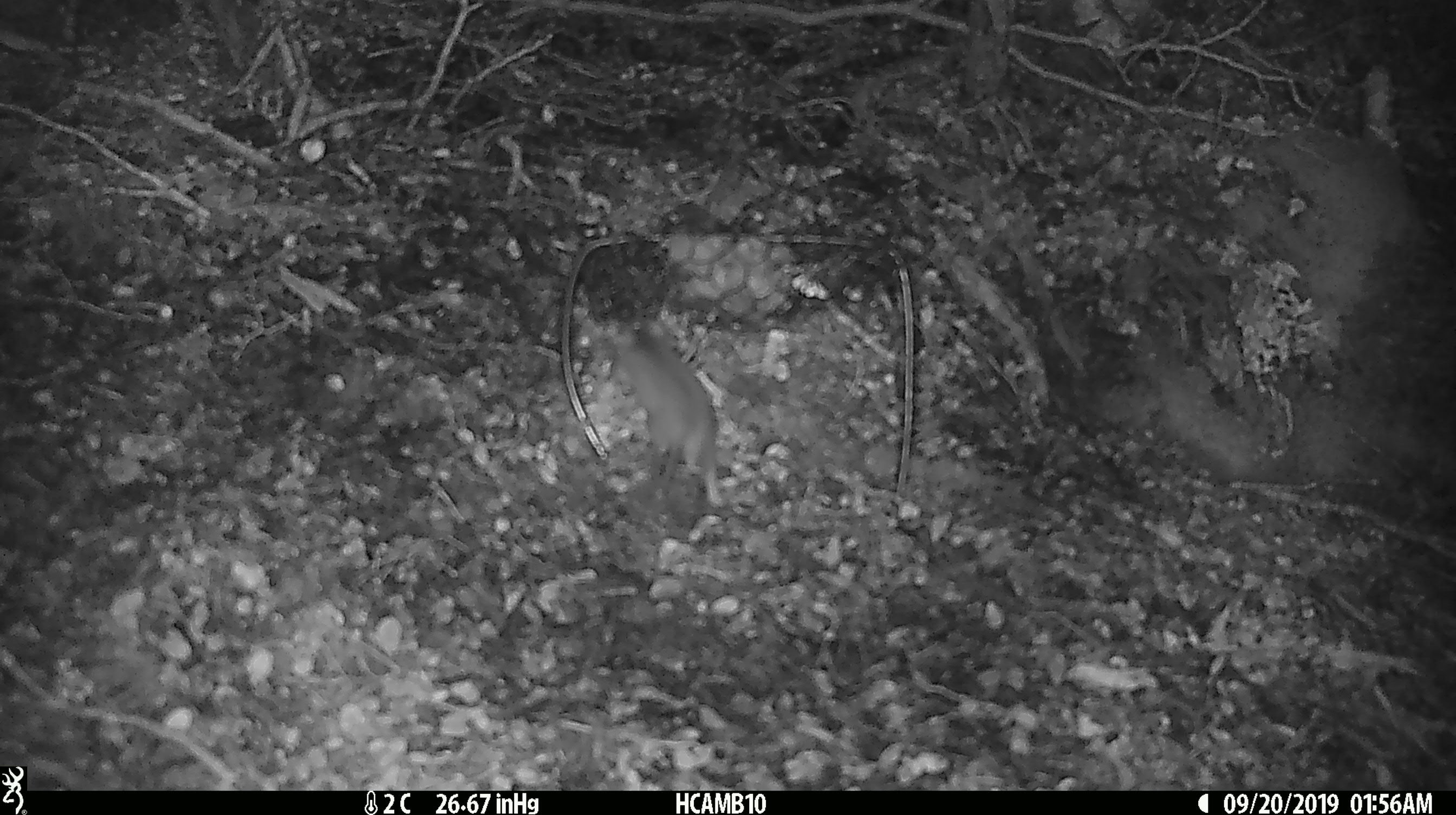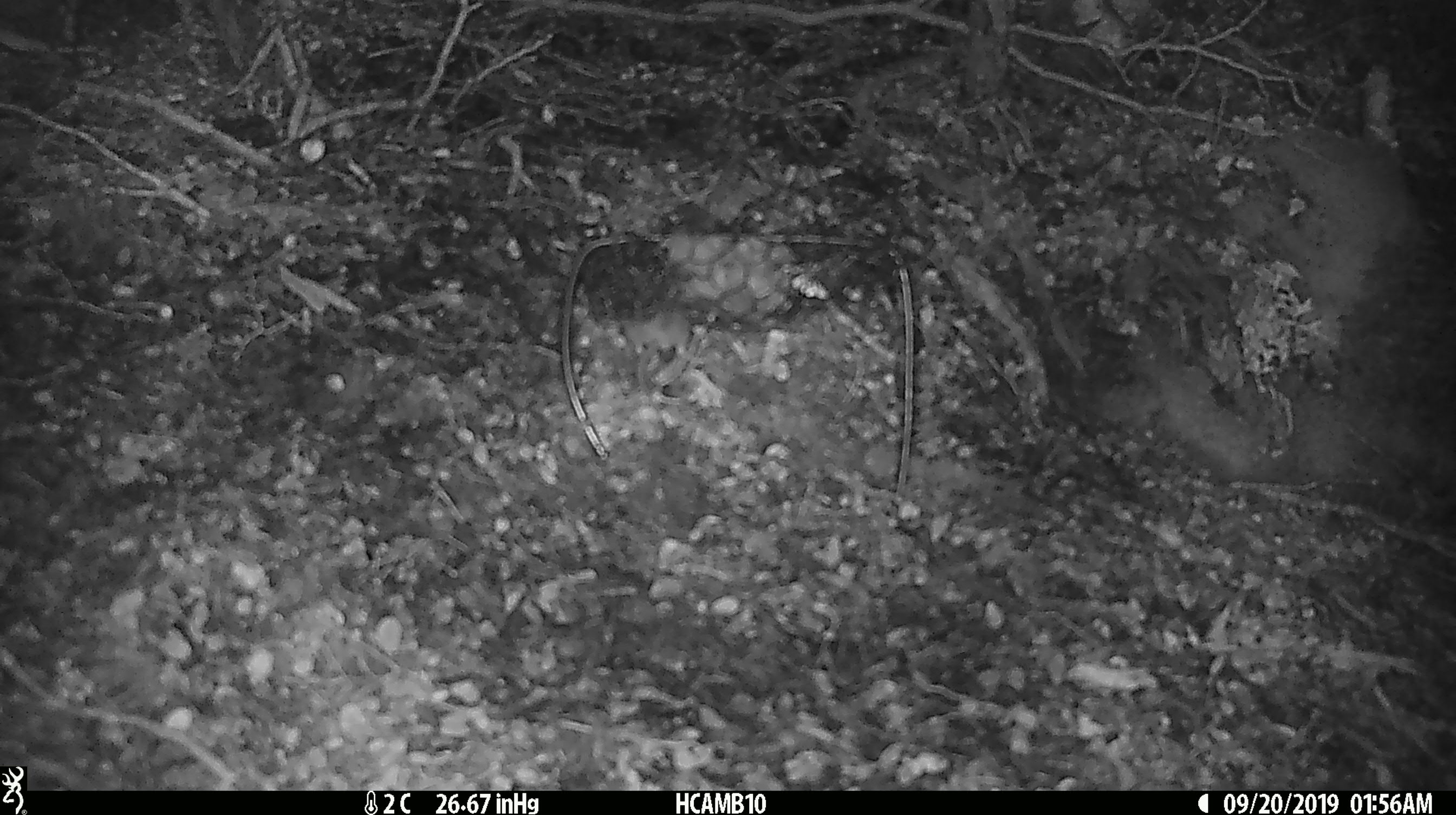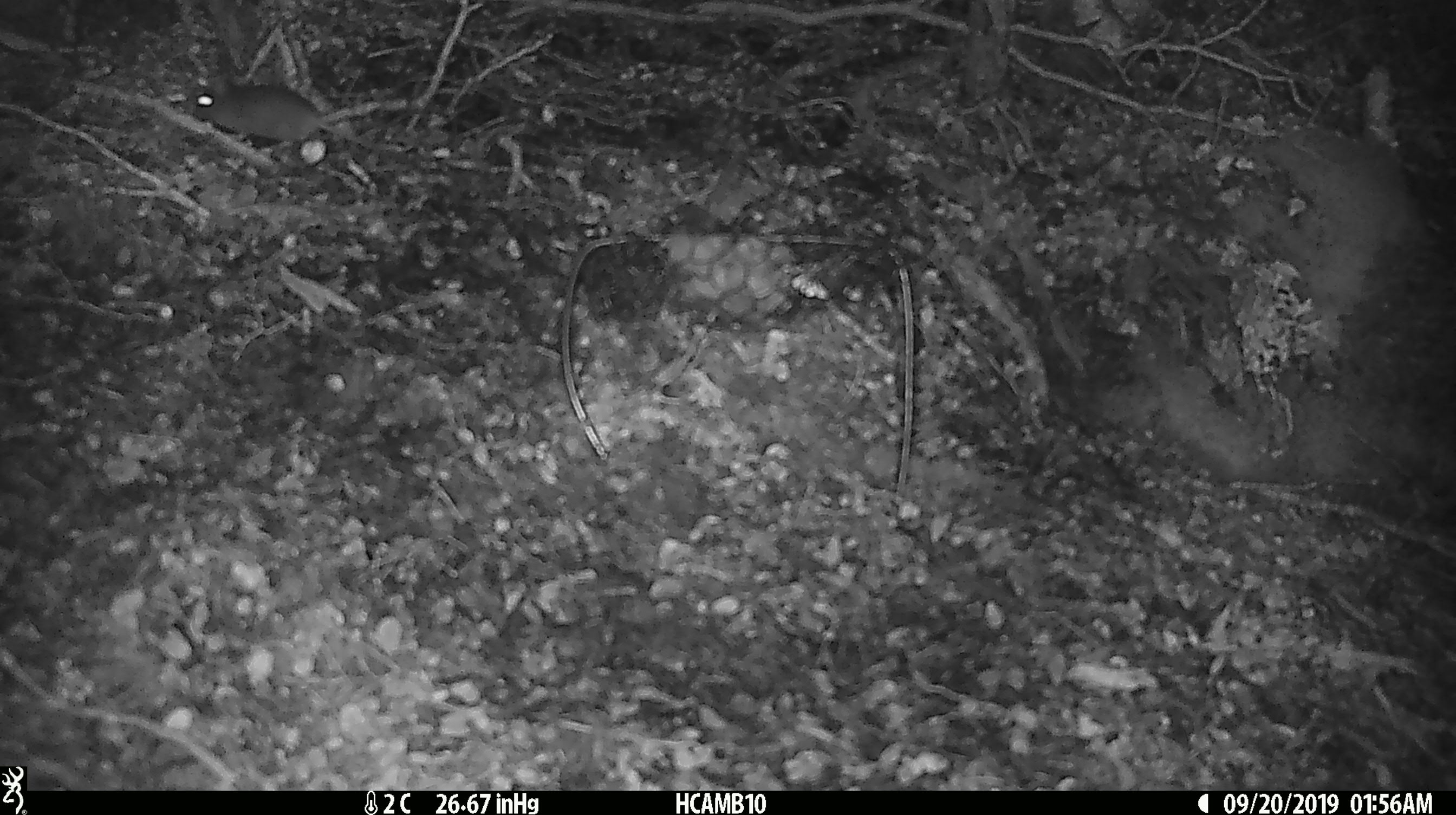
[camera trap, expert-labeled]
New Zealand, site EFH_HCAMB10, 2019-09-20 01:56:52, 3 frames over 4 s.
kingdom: Animalia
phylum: Chordata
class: Mammalia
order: Rodentia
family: Muridae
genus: Mus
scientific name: Mus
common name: mouse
Mouse (Mus).